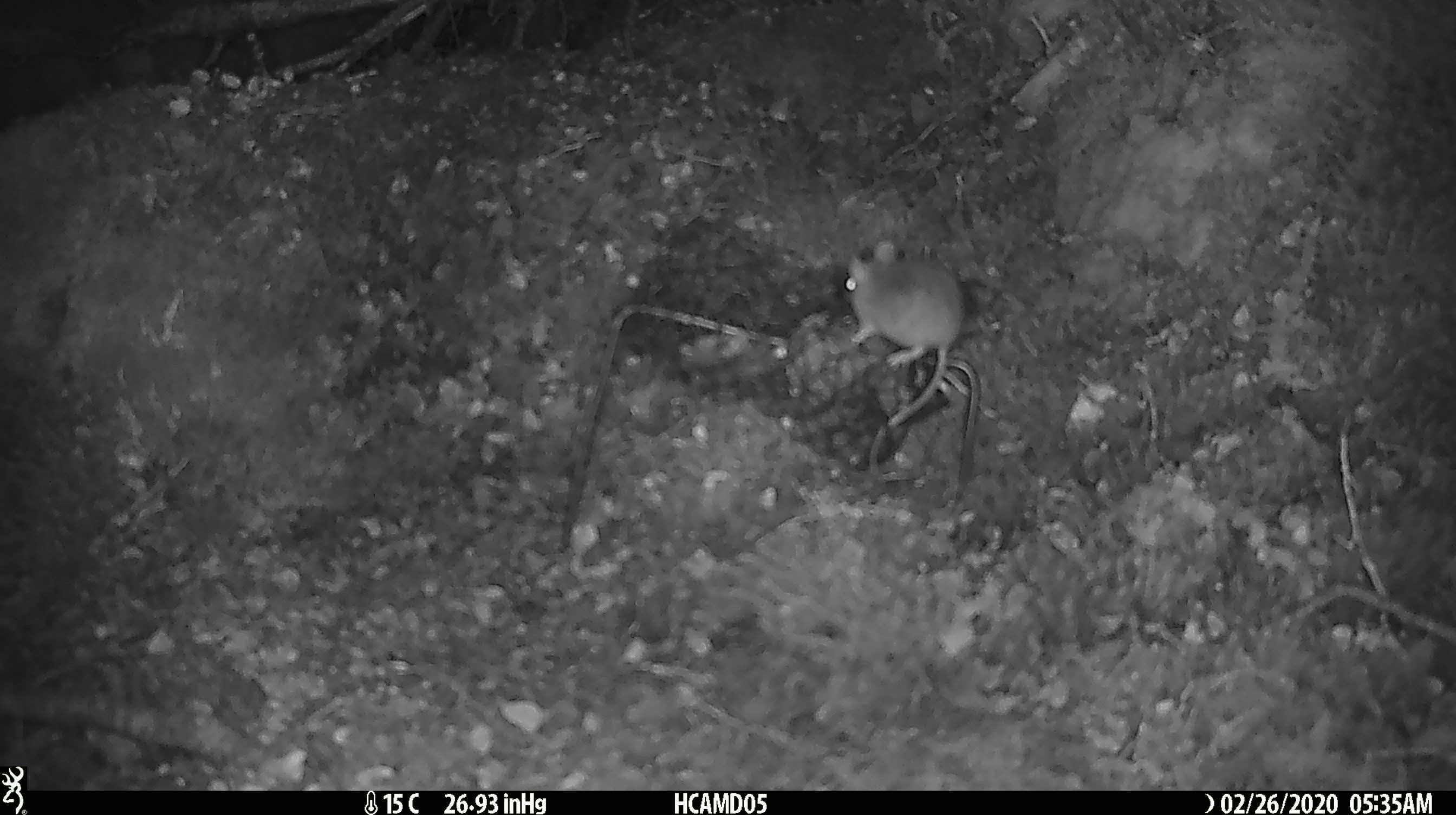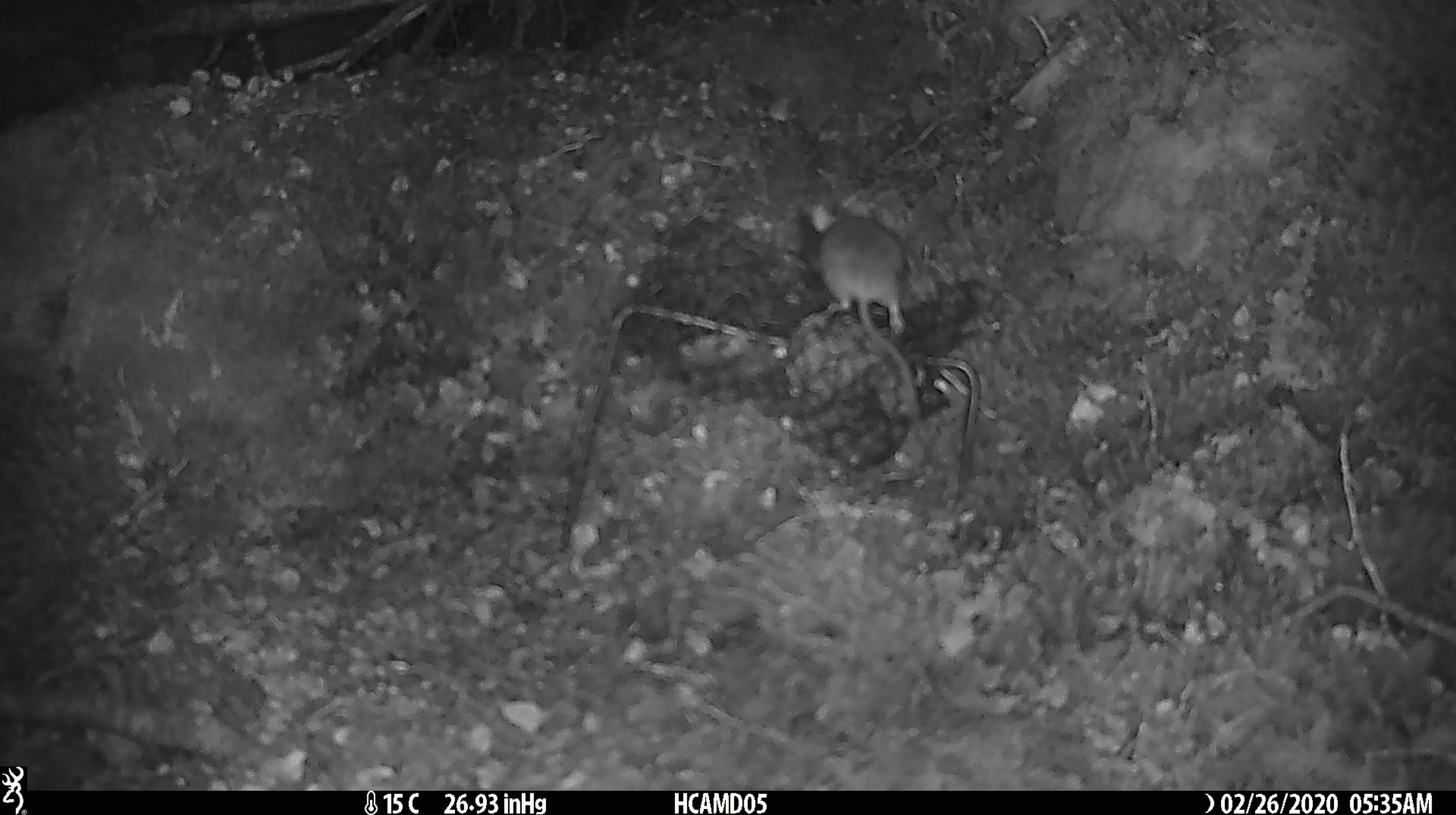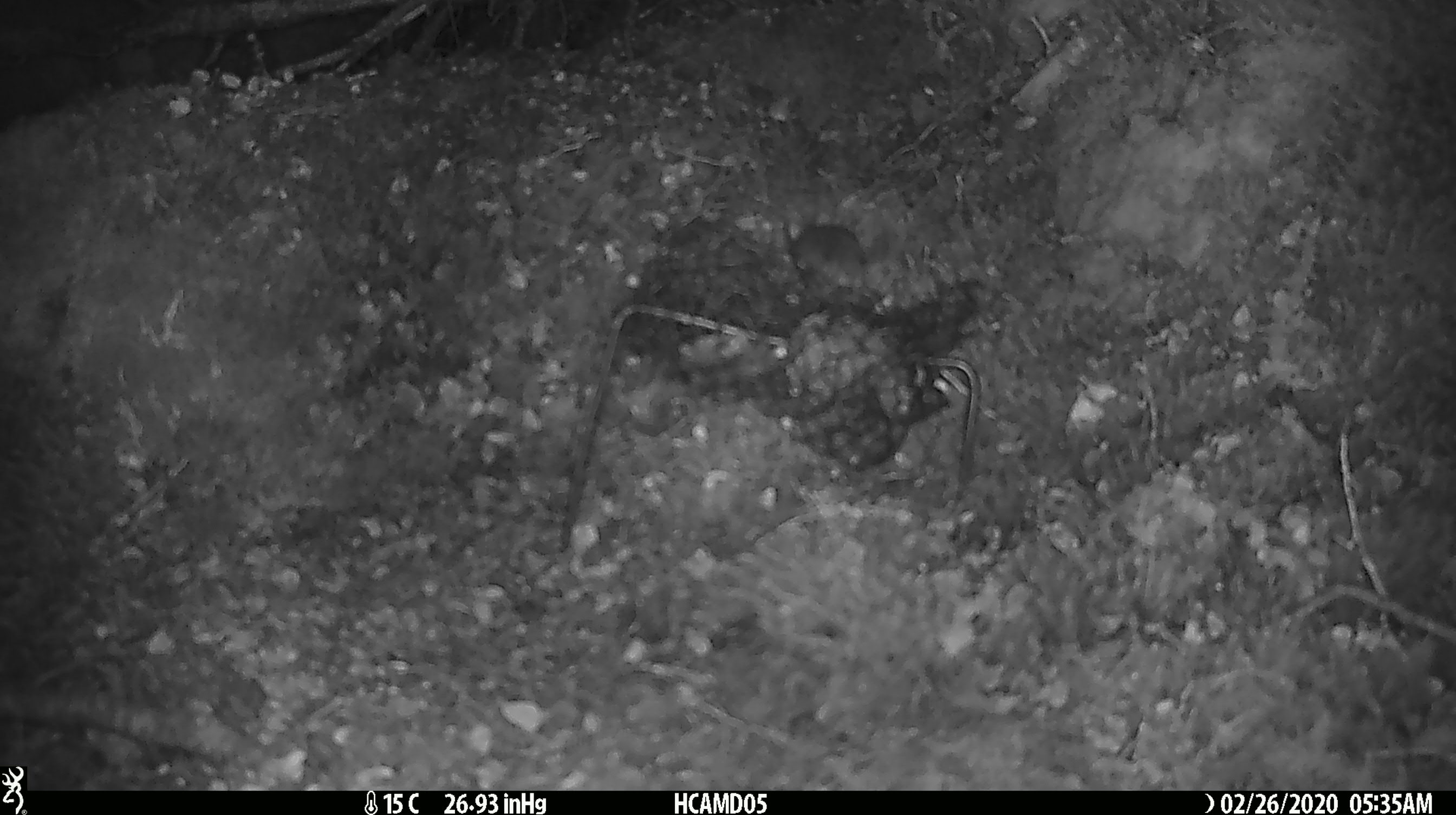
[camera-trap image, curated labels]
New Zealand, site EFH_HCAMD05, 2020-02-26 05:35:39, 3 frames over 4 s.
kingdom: Animalia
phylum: Chordata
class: Mammalia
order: Rodentia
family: Muridae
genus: Mus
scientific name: Mus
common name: mouse